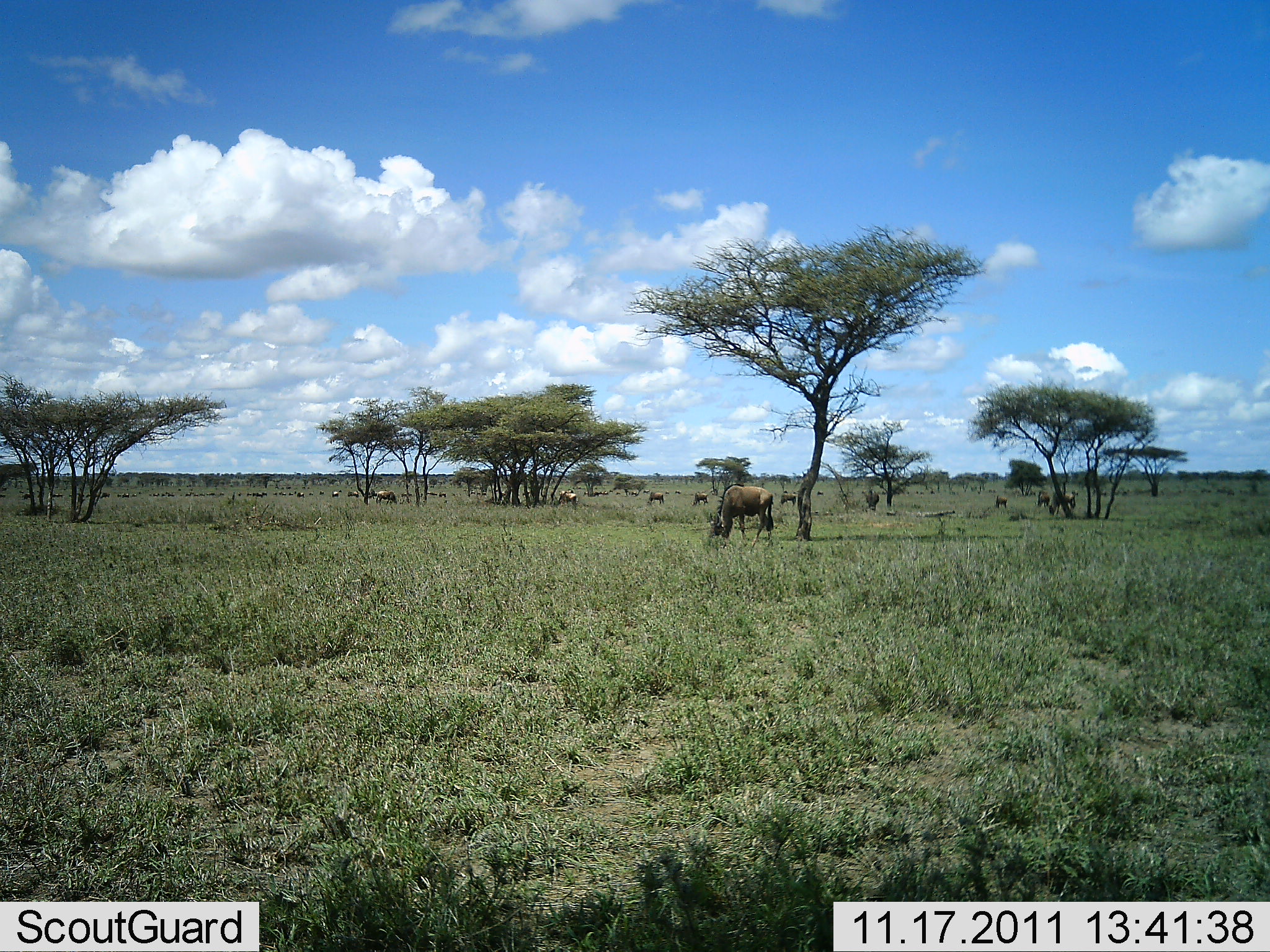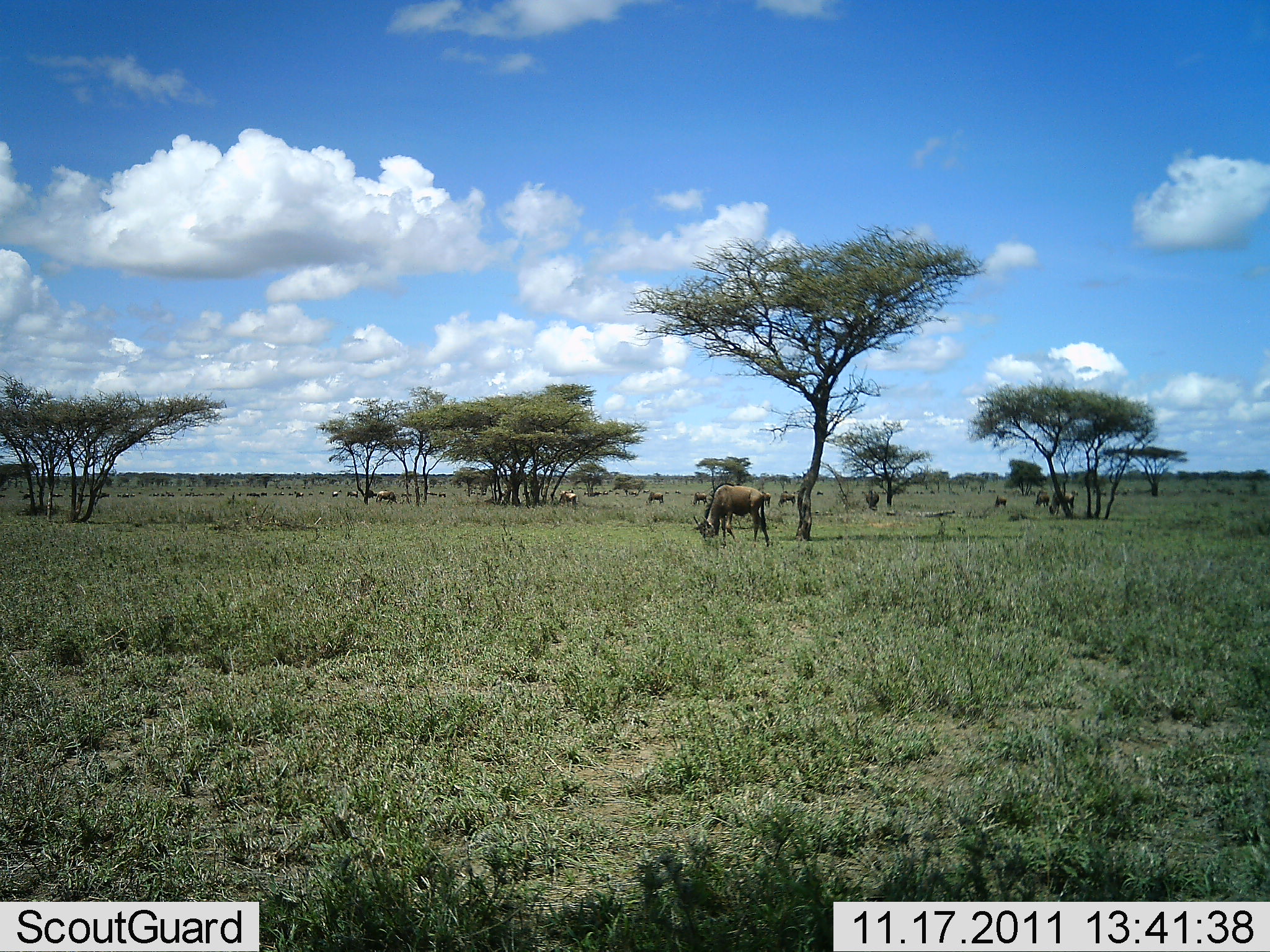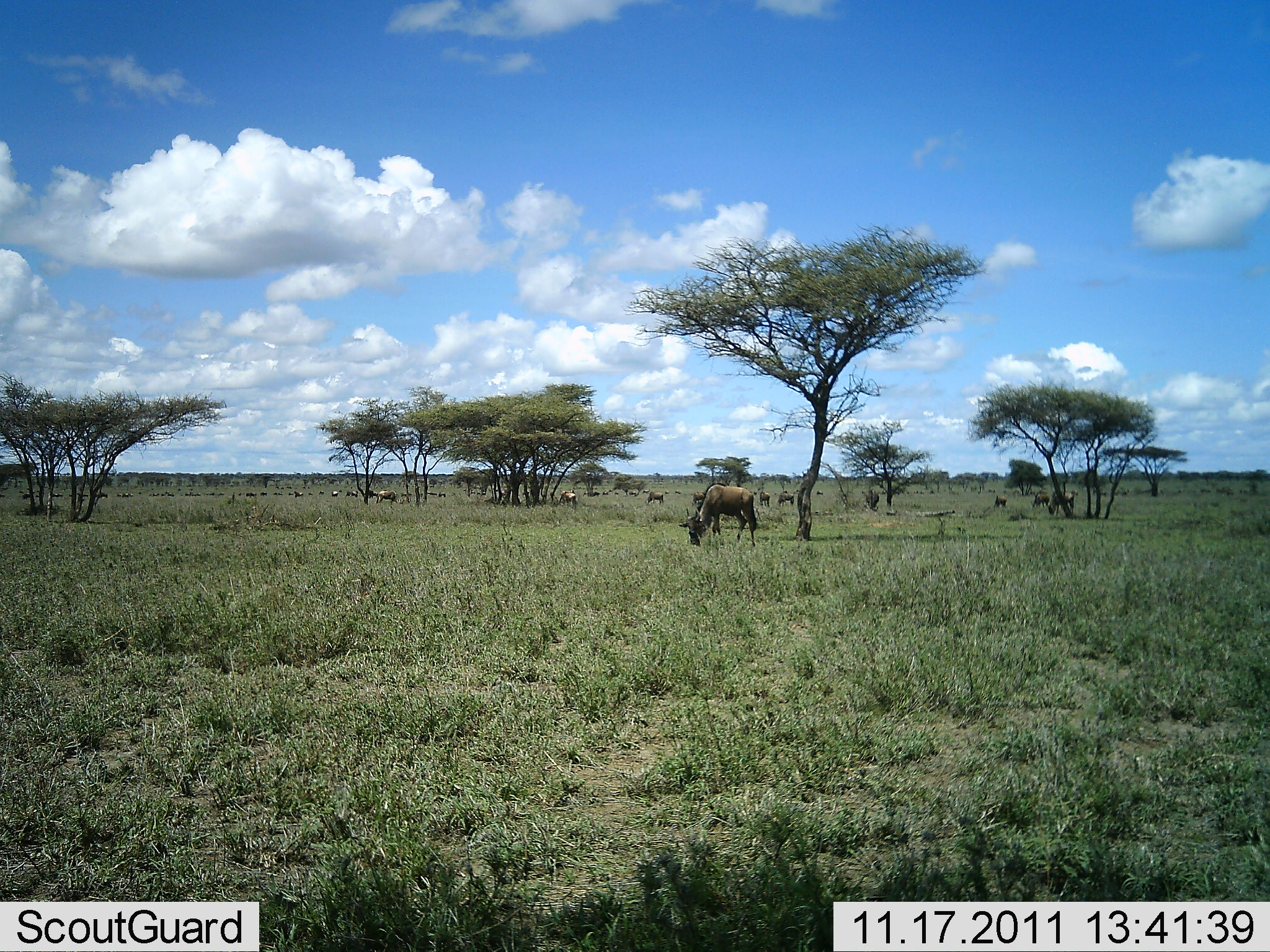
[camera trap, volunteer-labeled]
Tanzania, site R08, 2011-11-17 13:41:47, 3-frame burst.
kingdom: Animalia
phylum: Chordata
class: Mammalia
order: Artiodactyla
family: Bovidae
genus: Connochaetes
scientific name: Connochaetes taurinus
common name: blue wildebeest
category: wildebeest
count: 11-50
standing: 50%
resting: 8%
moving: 17%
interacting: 0%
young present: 0%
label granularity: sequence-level